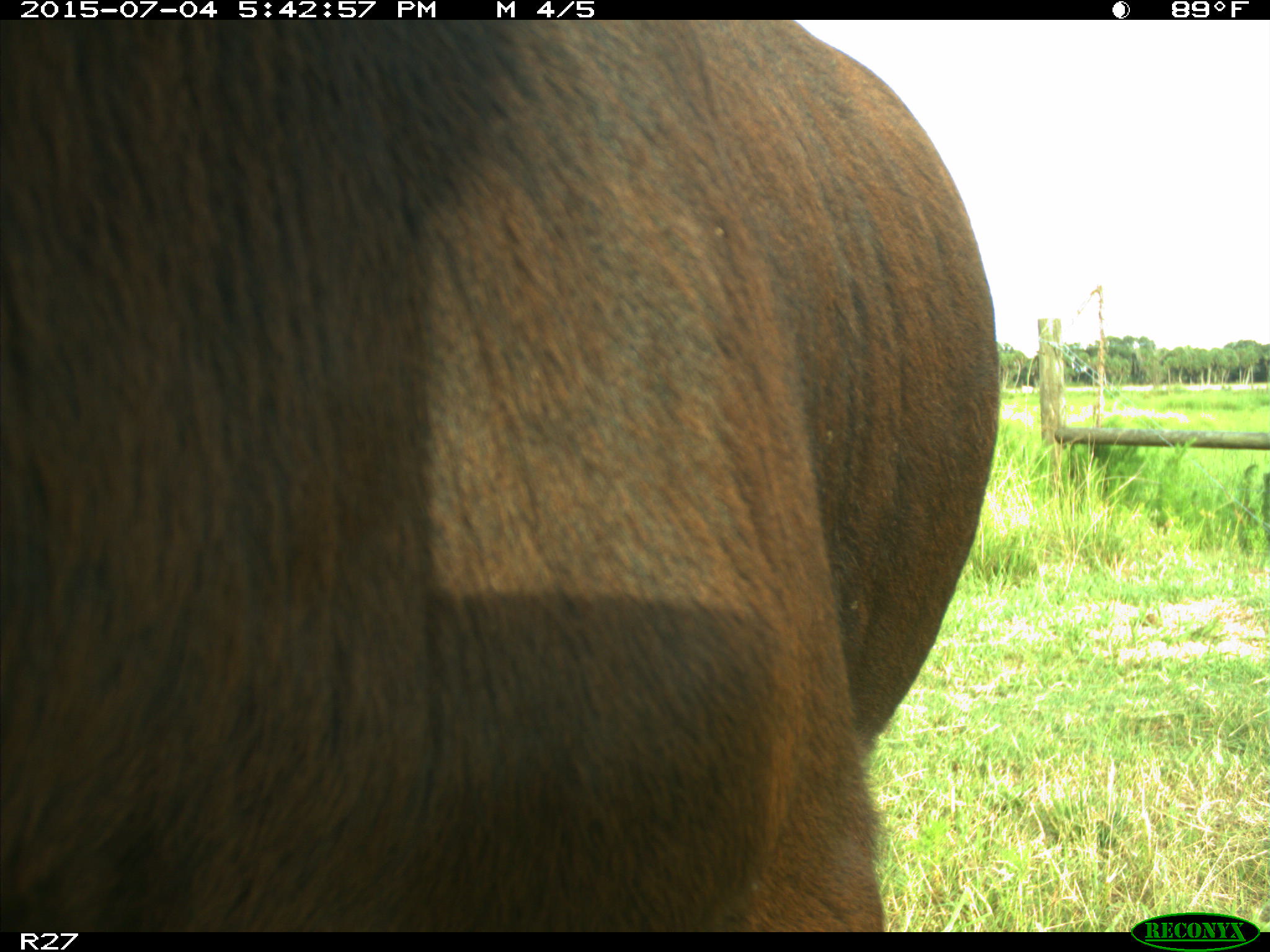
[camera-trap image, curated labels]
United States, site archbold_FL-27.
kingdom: Animalia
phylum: Chordata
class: Mammalia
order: Artiodactyla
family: Bovidae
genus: Bos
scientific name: Bos taurus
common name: domestic cow